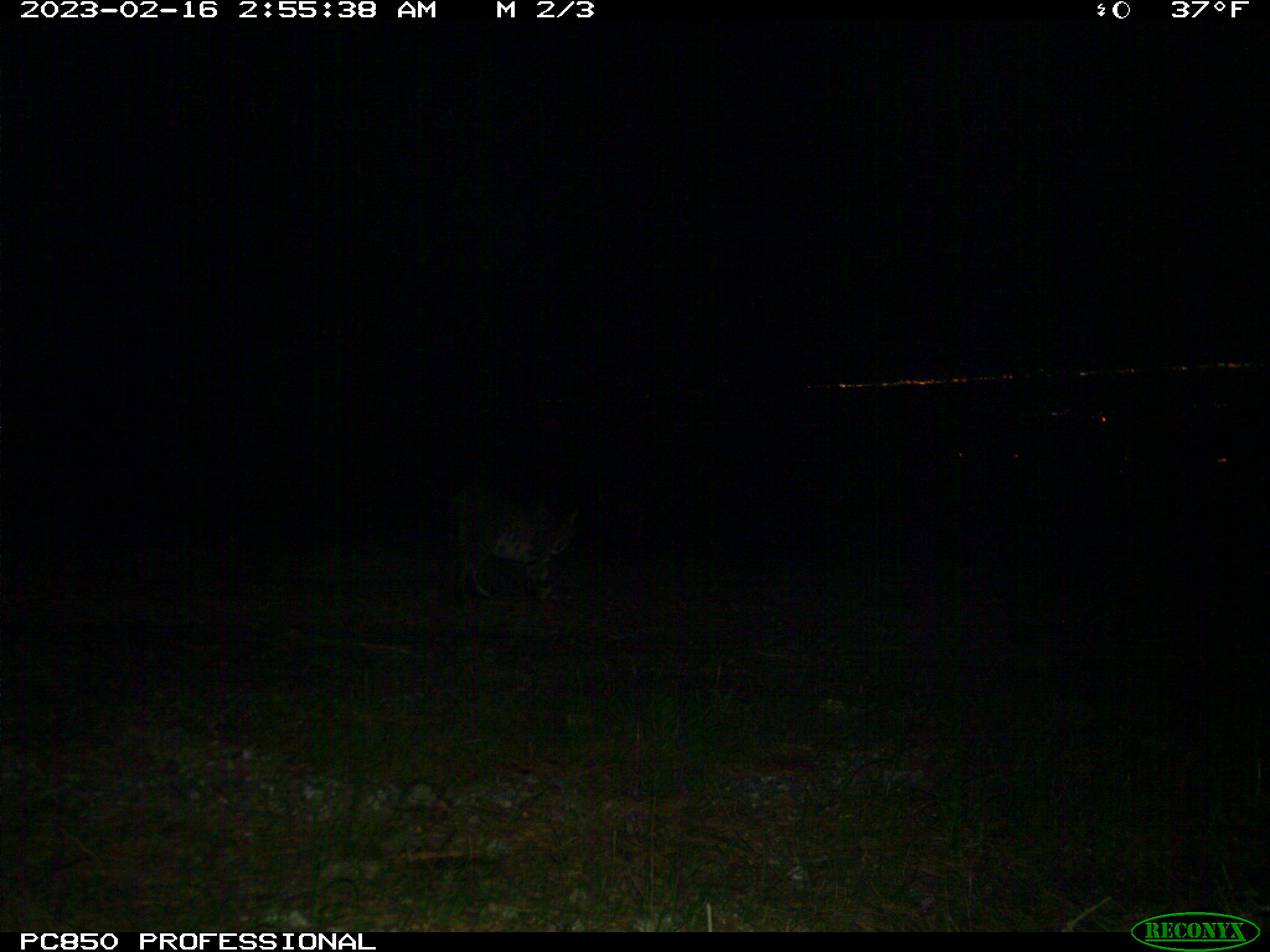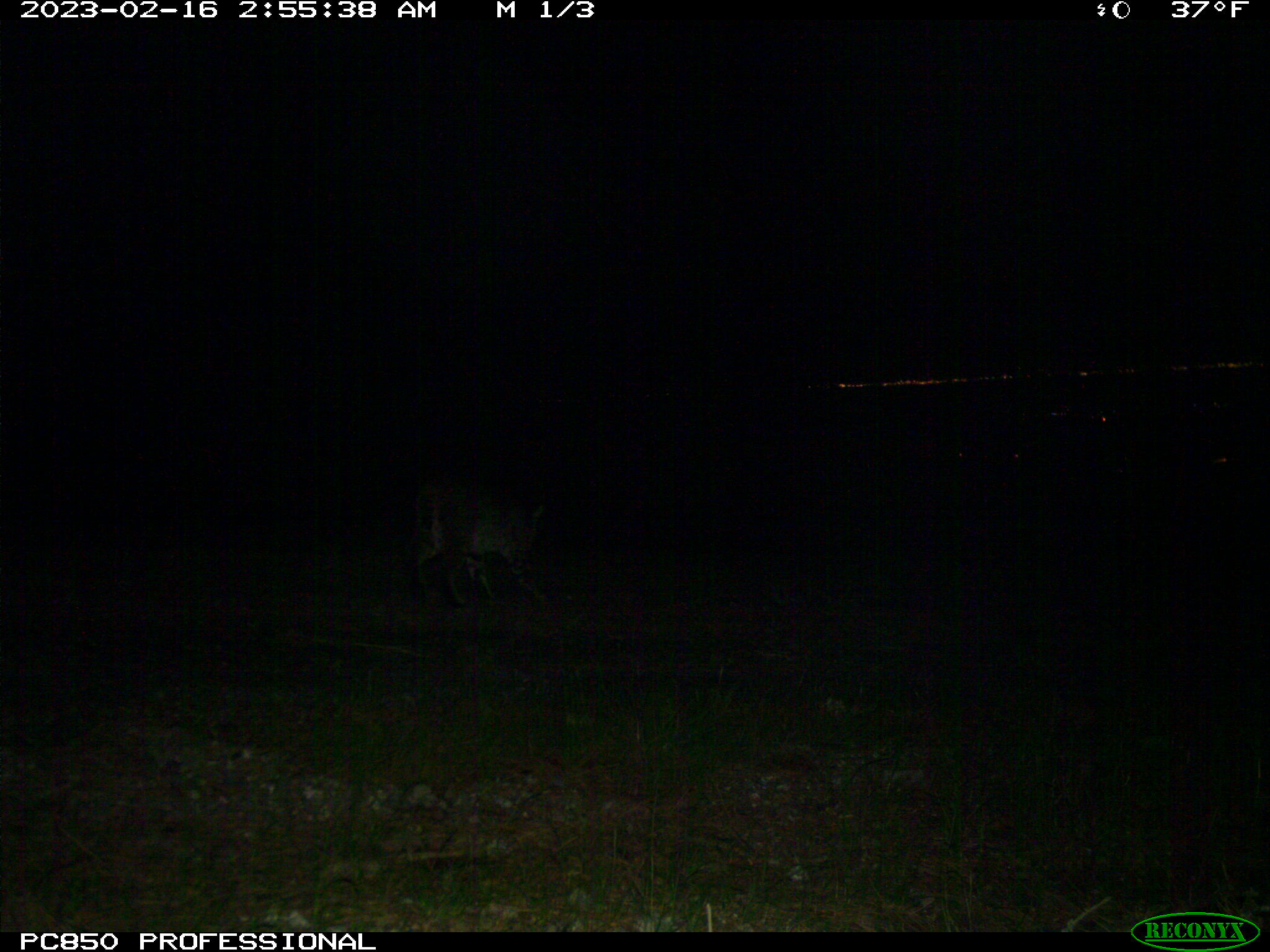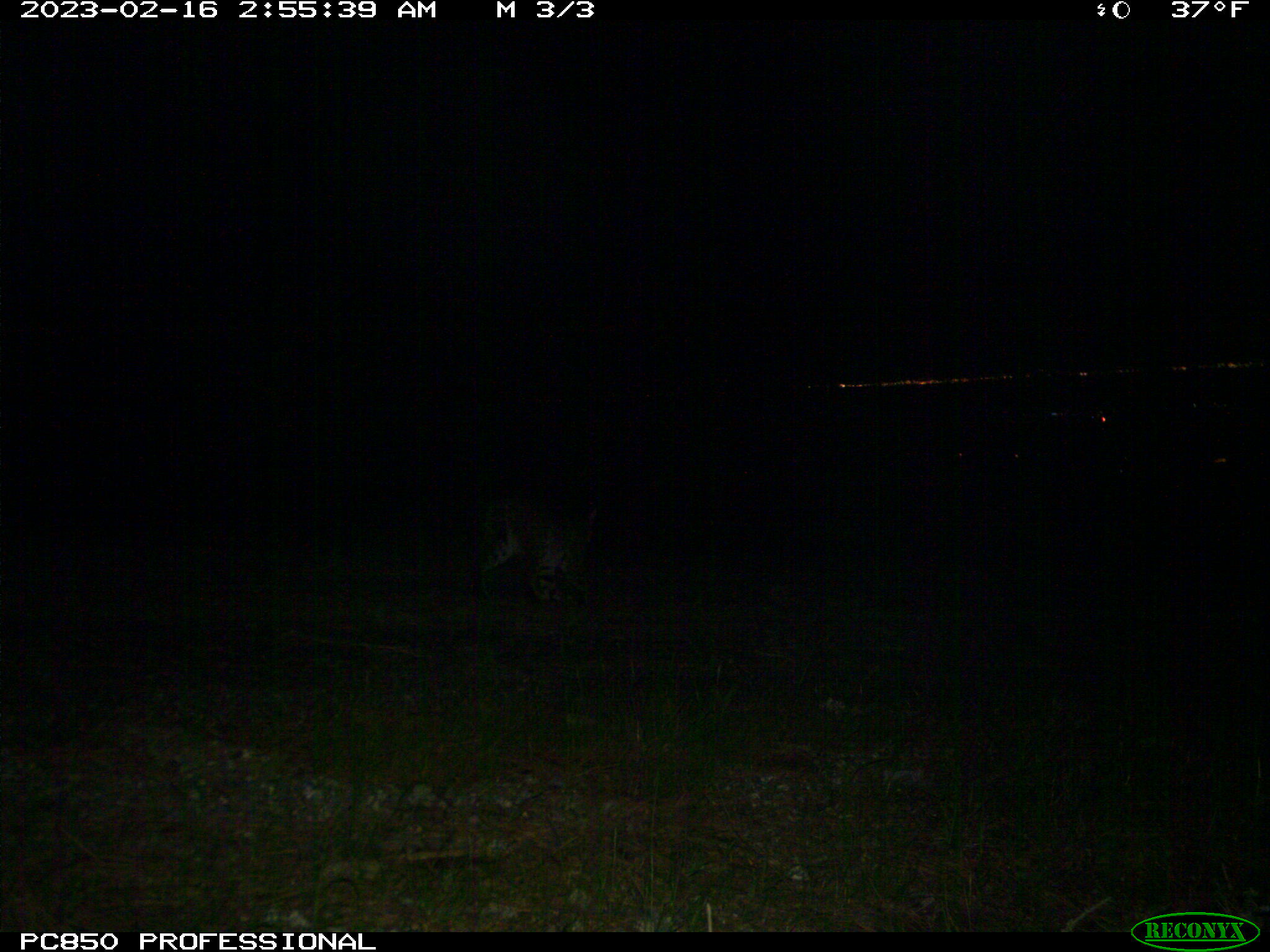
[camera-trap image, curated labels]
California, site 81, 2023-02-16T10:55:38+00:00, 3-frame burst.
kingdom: Animalia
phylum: Chordata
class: Mammalia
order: Carnivora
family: Felidae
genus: Lynx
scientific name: Lynx rufus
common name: bobcat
Bobcat (Lynx rufus).